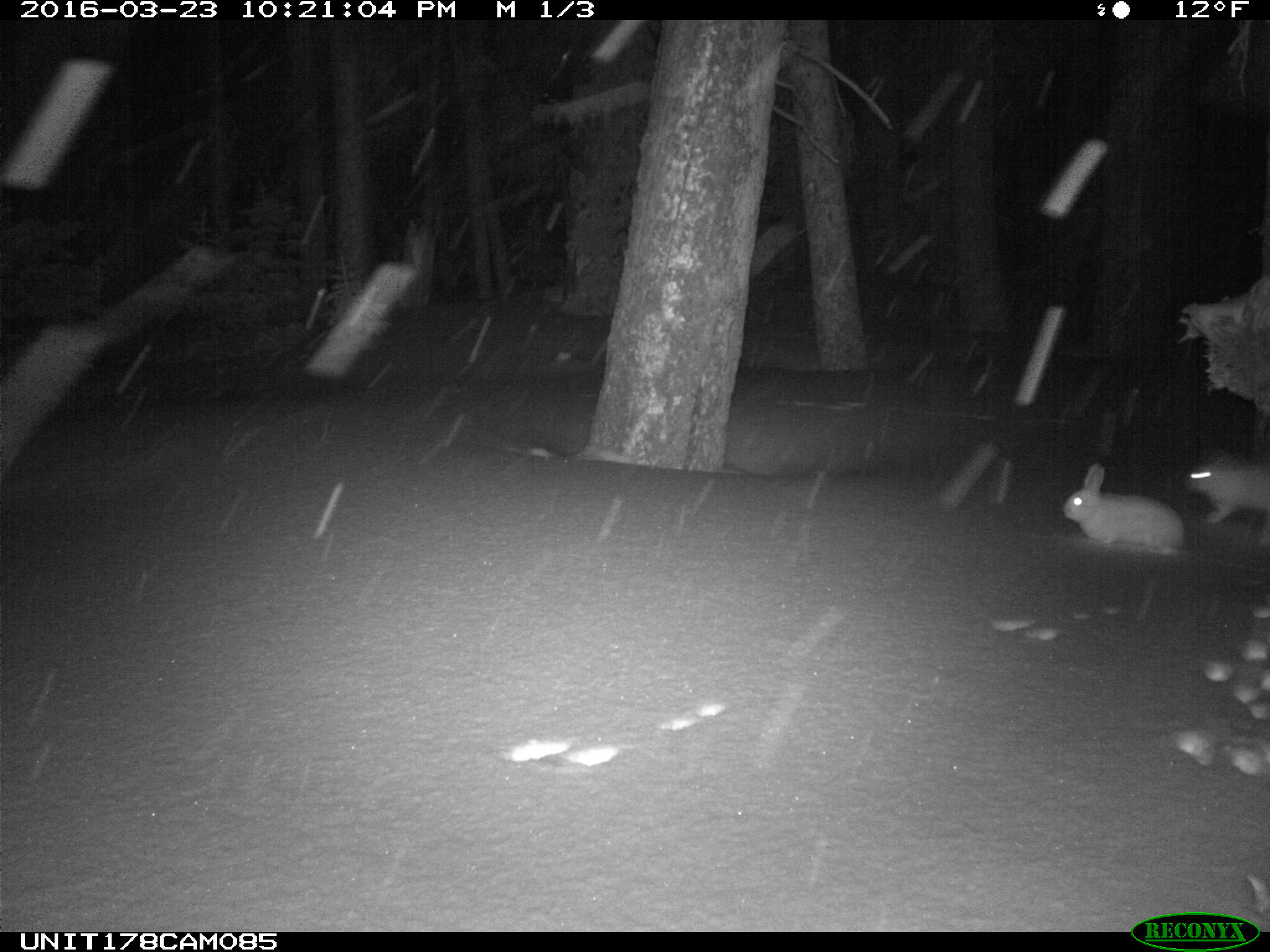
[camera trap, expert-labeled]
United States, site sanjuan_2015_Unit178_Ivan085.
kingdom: Animalia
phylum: Chordata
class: Mammalia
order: Lagomorpha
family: Leporidae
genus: Lepus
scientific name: Lepus americanus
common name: snowshoe hare